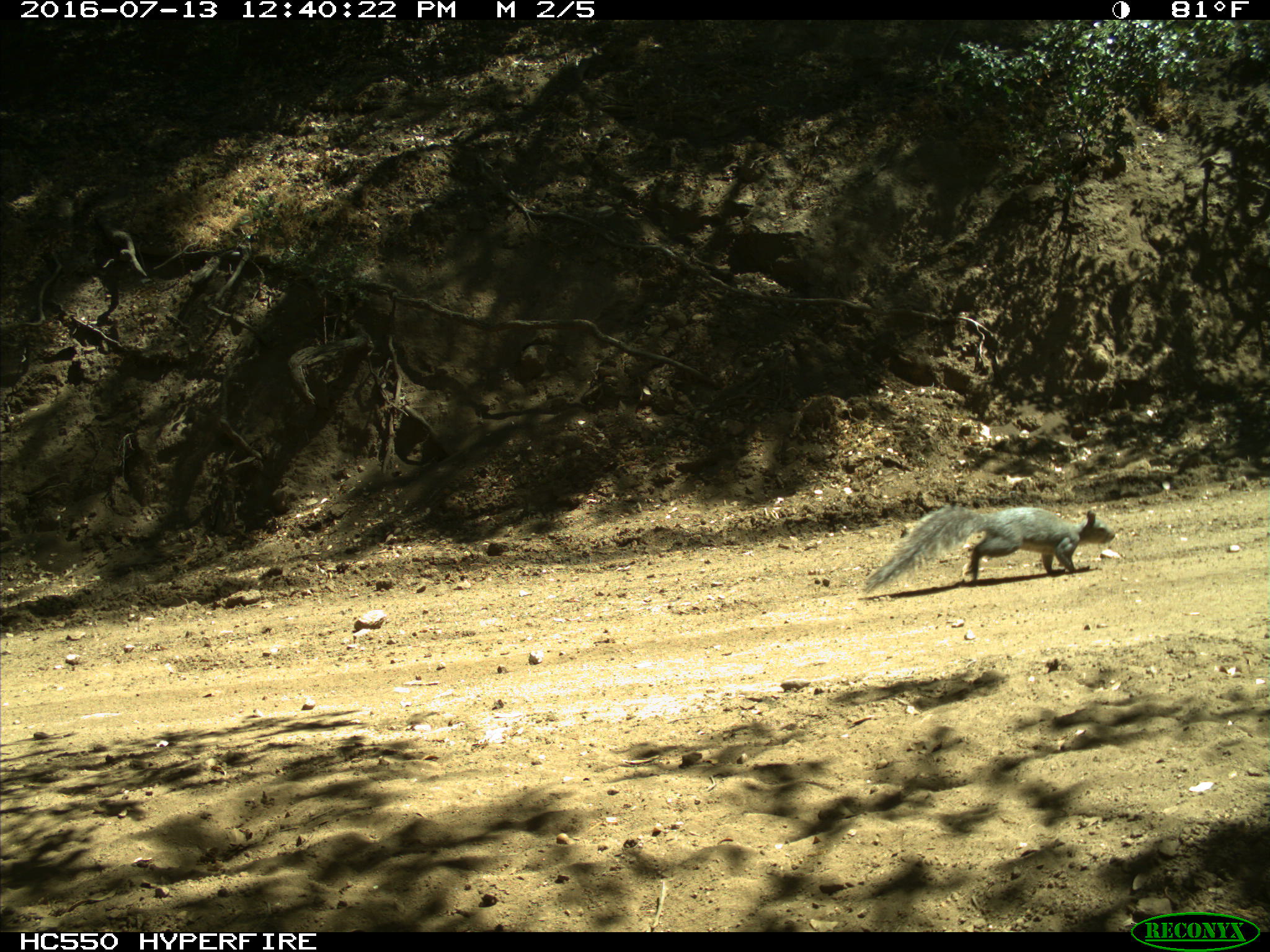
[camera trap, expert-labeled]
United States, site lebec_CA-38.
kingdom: Animalia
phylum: Chordata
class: Mammalia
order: Rodentia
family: Sciuridae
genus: Sciurus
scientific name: Sciurus carolinensis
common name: eastern gray squirrel